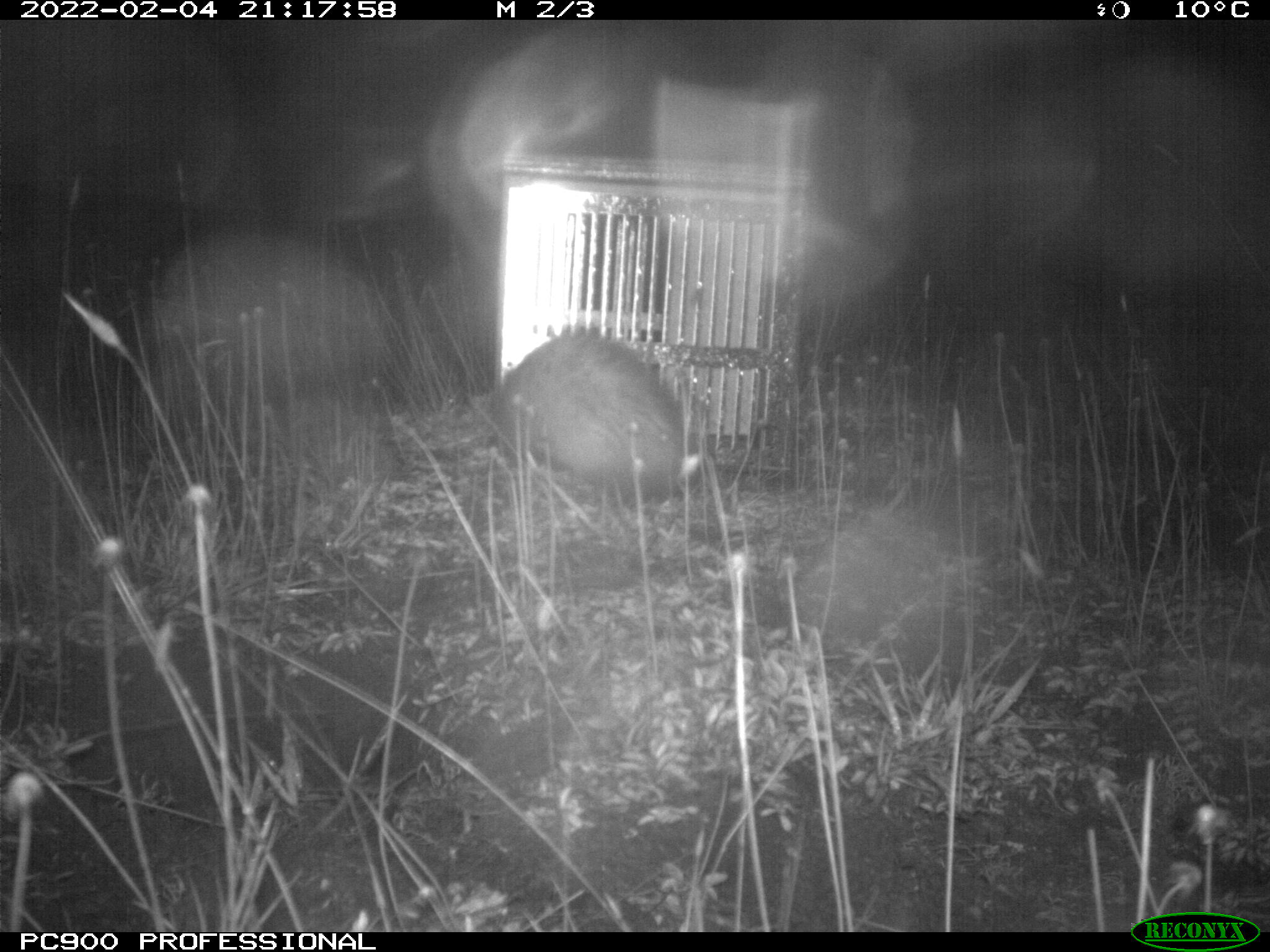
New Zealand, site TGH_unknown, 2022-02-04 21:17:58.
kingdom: Animalia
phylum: Chordata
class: Mammalia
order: Carnivora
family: Mustelidae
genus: Mustela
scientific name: Mustela furo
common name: ferret